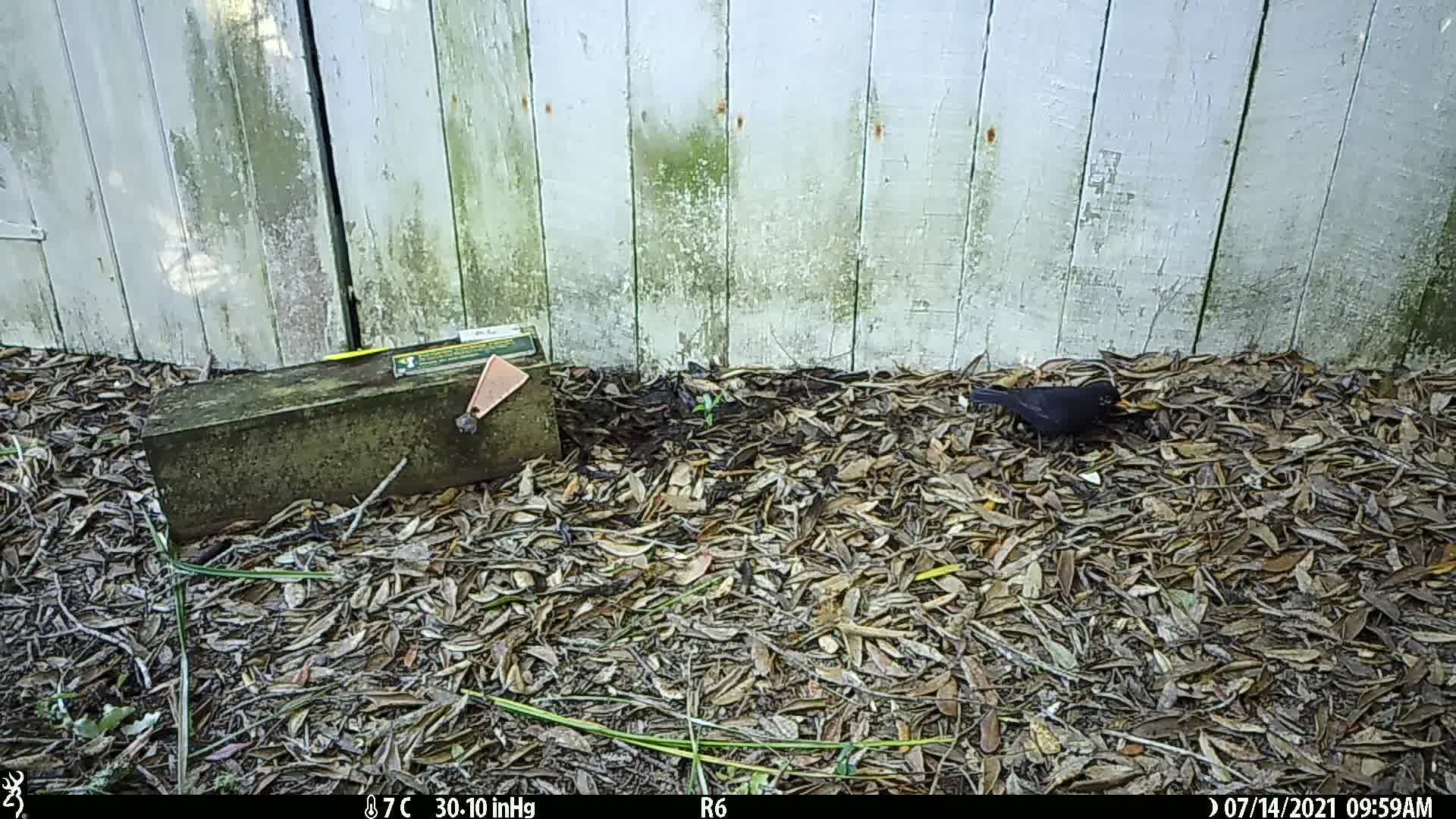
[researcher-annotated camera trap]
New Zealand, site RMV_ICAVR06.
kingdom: Animalia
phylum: Chordata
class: Aves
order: Passeriformes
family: Turdidae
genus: Turdus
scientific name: Turdus merula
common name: eurasian blackbird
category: blackbird